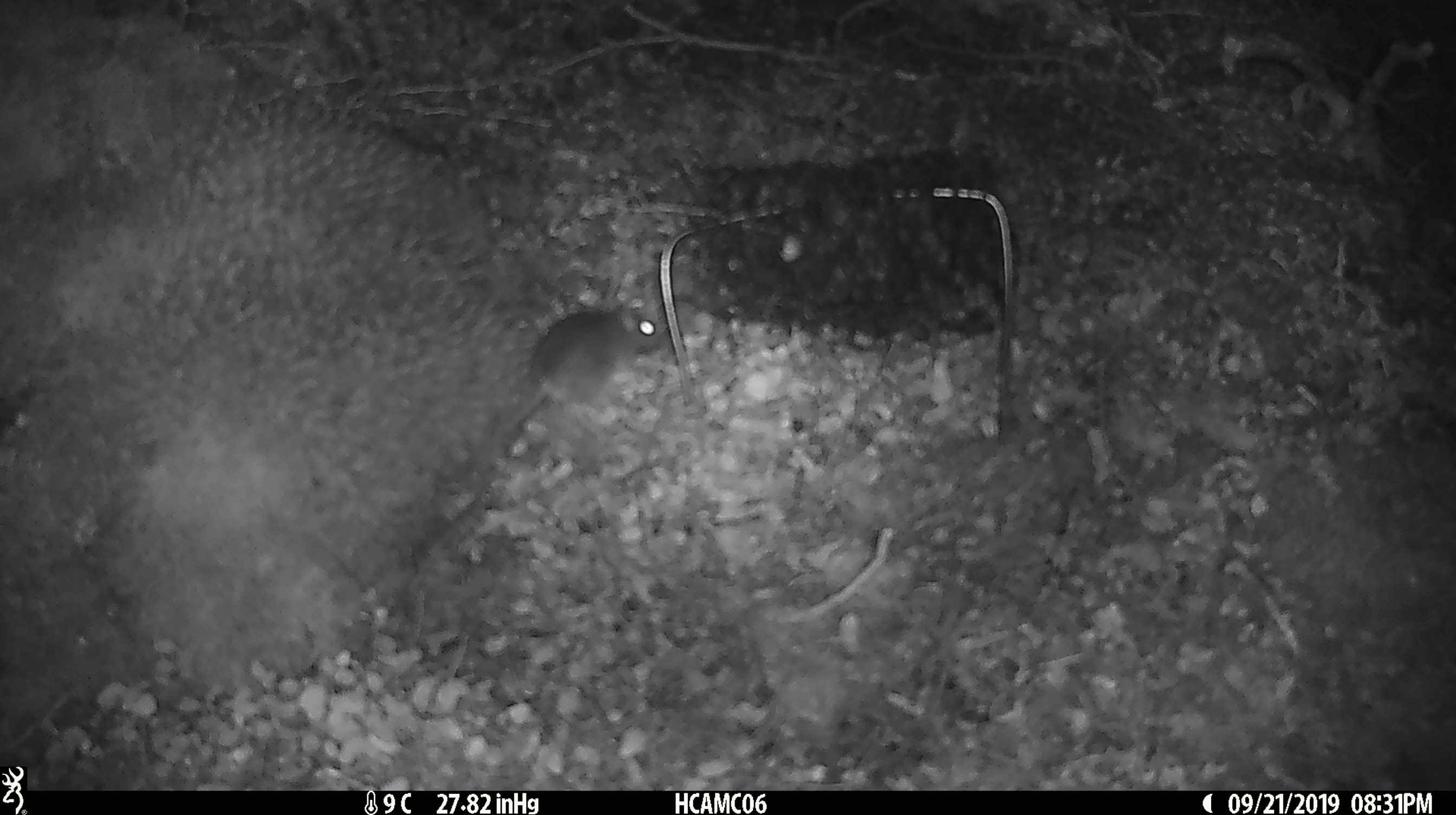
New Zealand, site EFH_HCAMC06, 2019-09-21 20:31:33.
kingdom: Animalia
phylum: Chordata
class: Mammalia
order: Rodentia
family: Muridae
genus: Mus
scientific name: Mus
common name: mouse